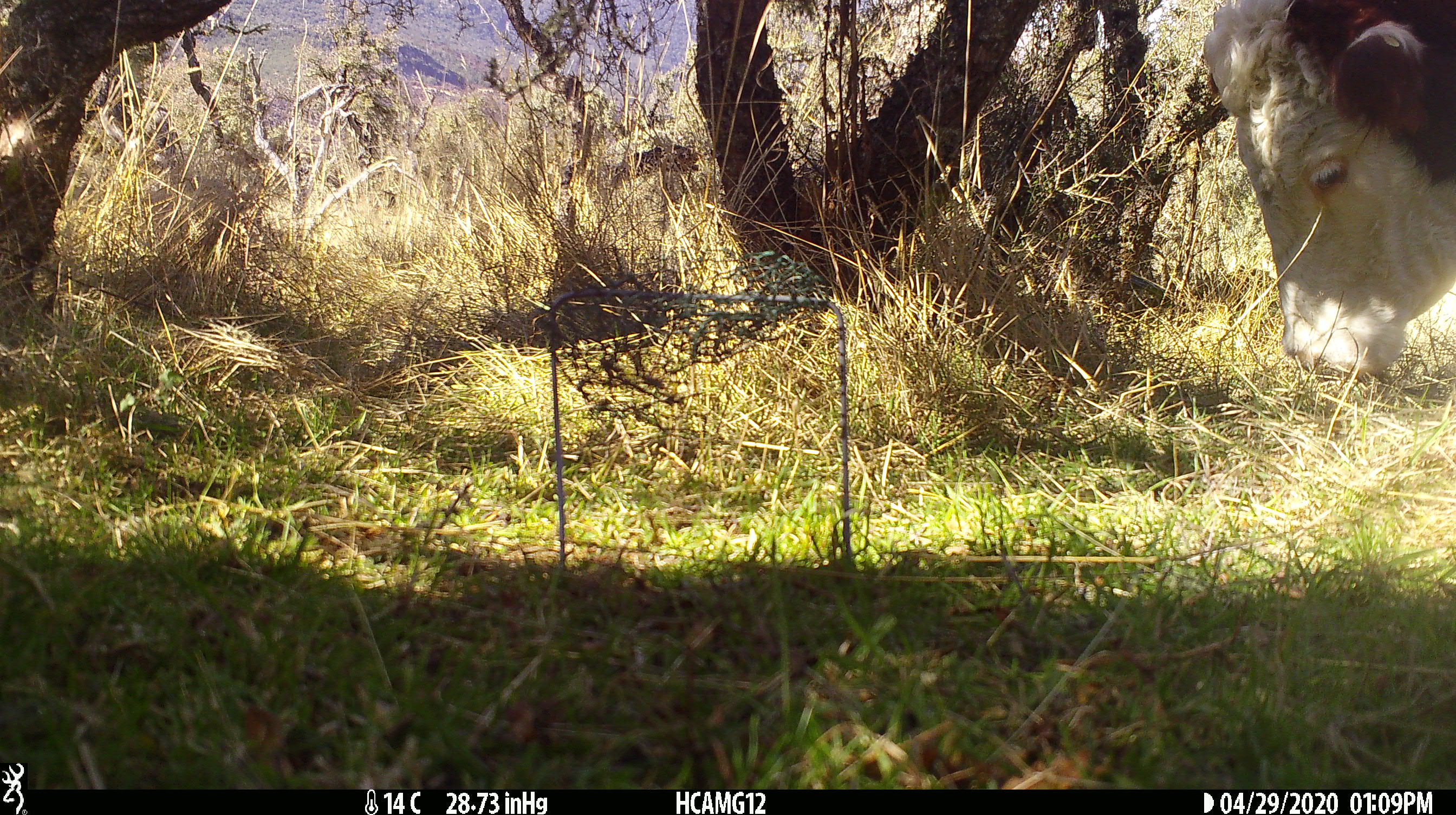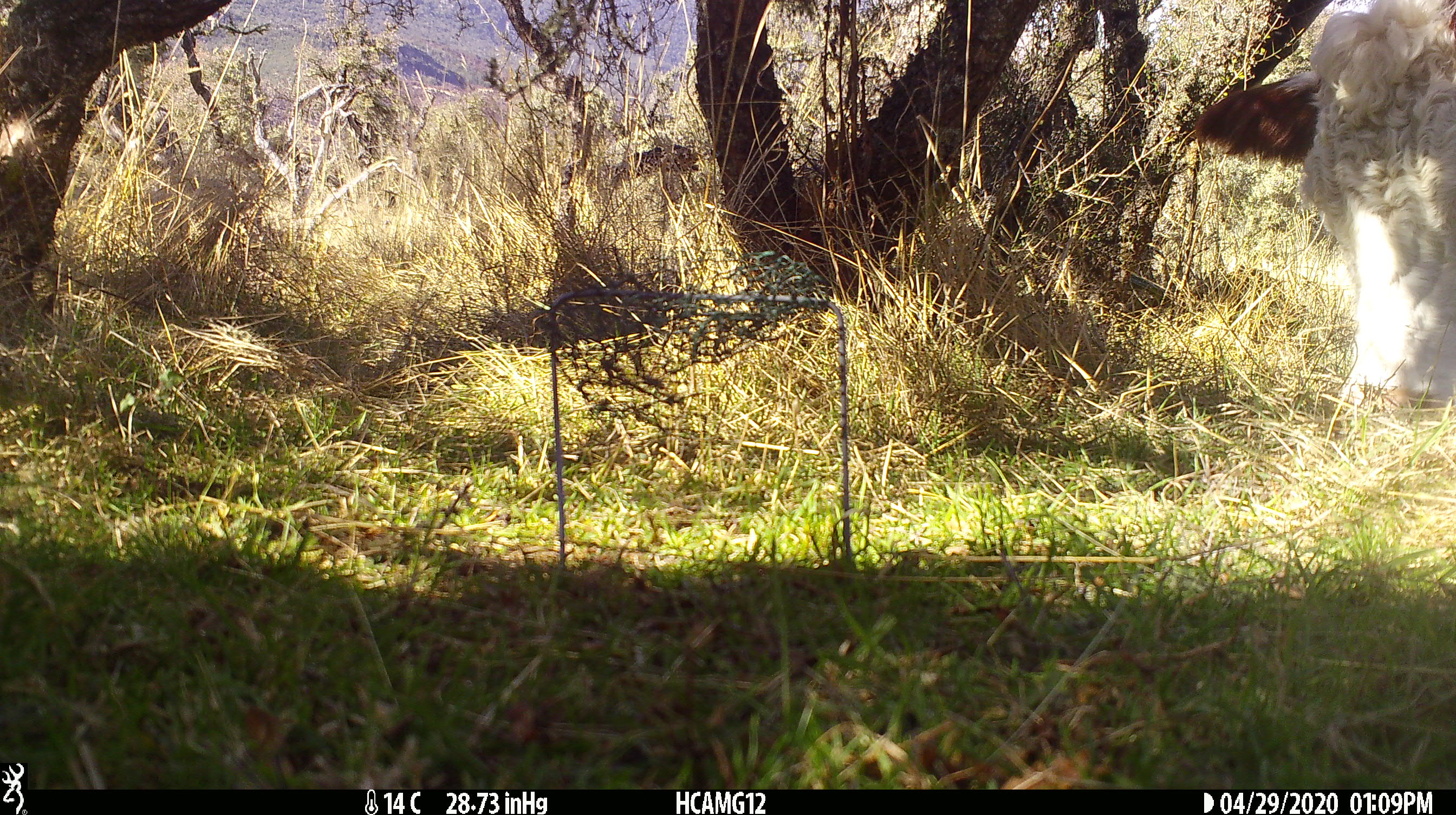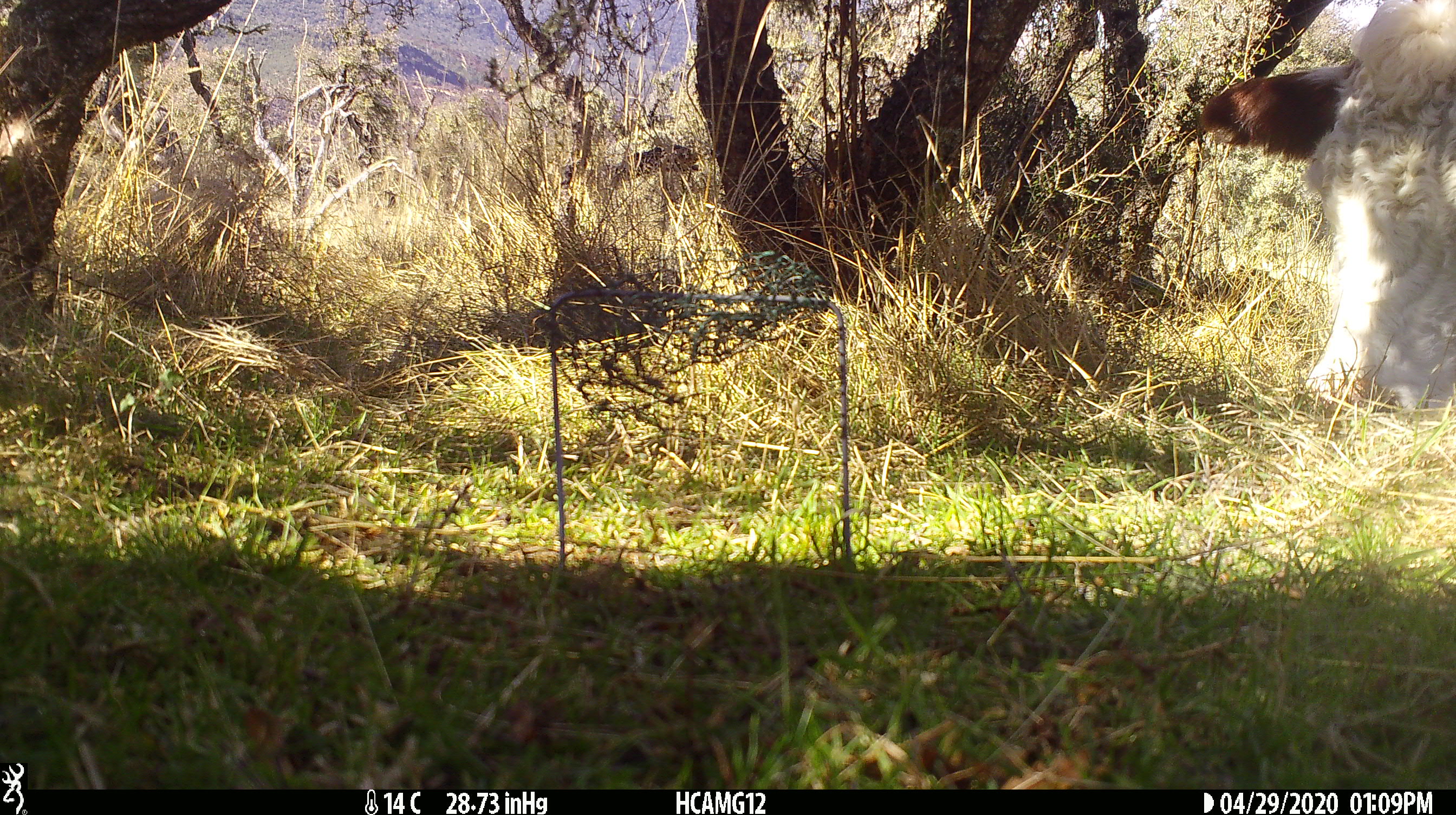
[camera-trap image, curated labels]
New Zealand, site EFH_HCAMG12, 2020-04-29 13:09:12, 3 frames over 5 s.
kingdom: Animalia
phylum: Chordata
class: Mammalia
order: Artiodactyla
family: Bovidae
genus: Bos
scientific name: Bos taurus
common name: domestic cow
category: cow